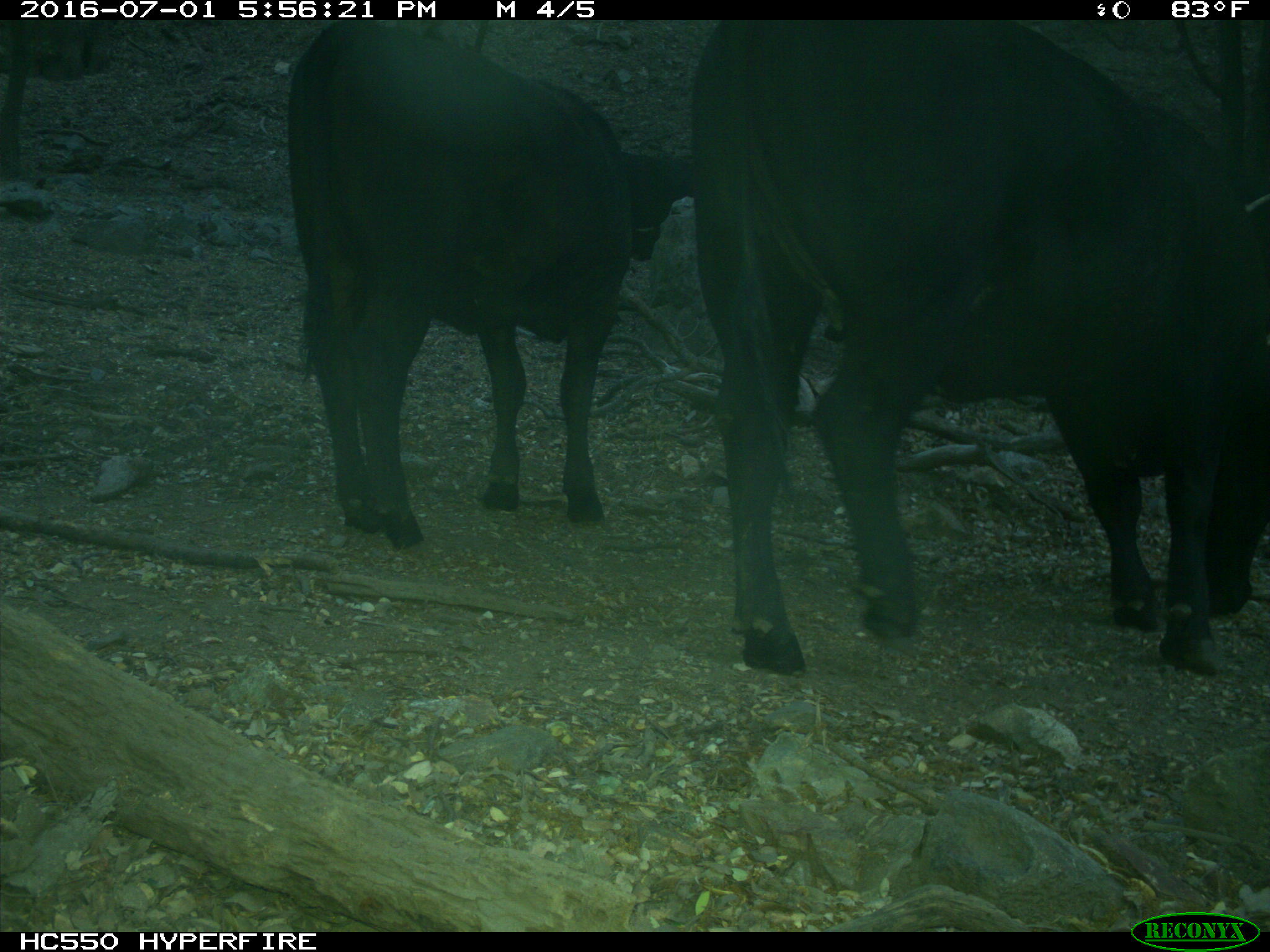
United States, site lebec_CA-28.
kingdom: Animalia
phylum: Chordata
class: Mammalia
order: Artiodactyla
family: Bovidae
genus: Bos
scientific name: Bos taurus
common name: domestic cow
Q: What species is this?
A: Bos taurus (domestic cow).